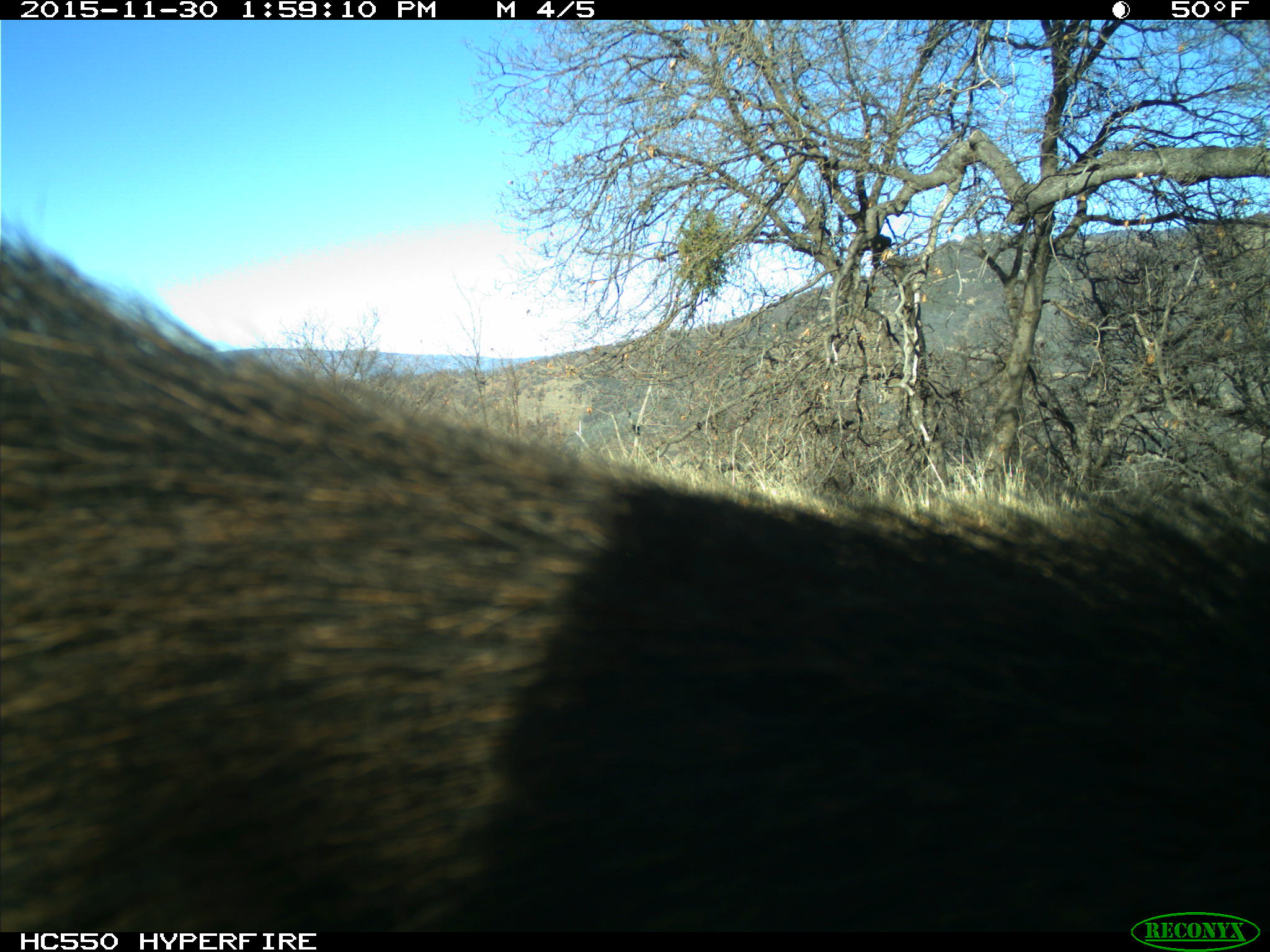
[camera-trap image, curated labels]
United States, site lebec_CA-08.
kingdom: Animalia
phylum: Chordata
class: Mammalia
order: Artiodactyla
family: Suidae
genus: Sus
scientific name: Sus scrofa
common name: wild boar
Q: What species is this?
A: Sus scrofa (wild boar).